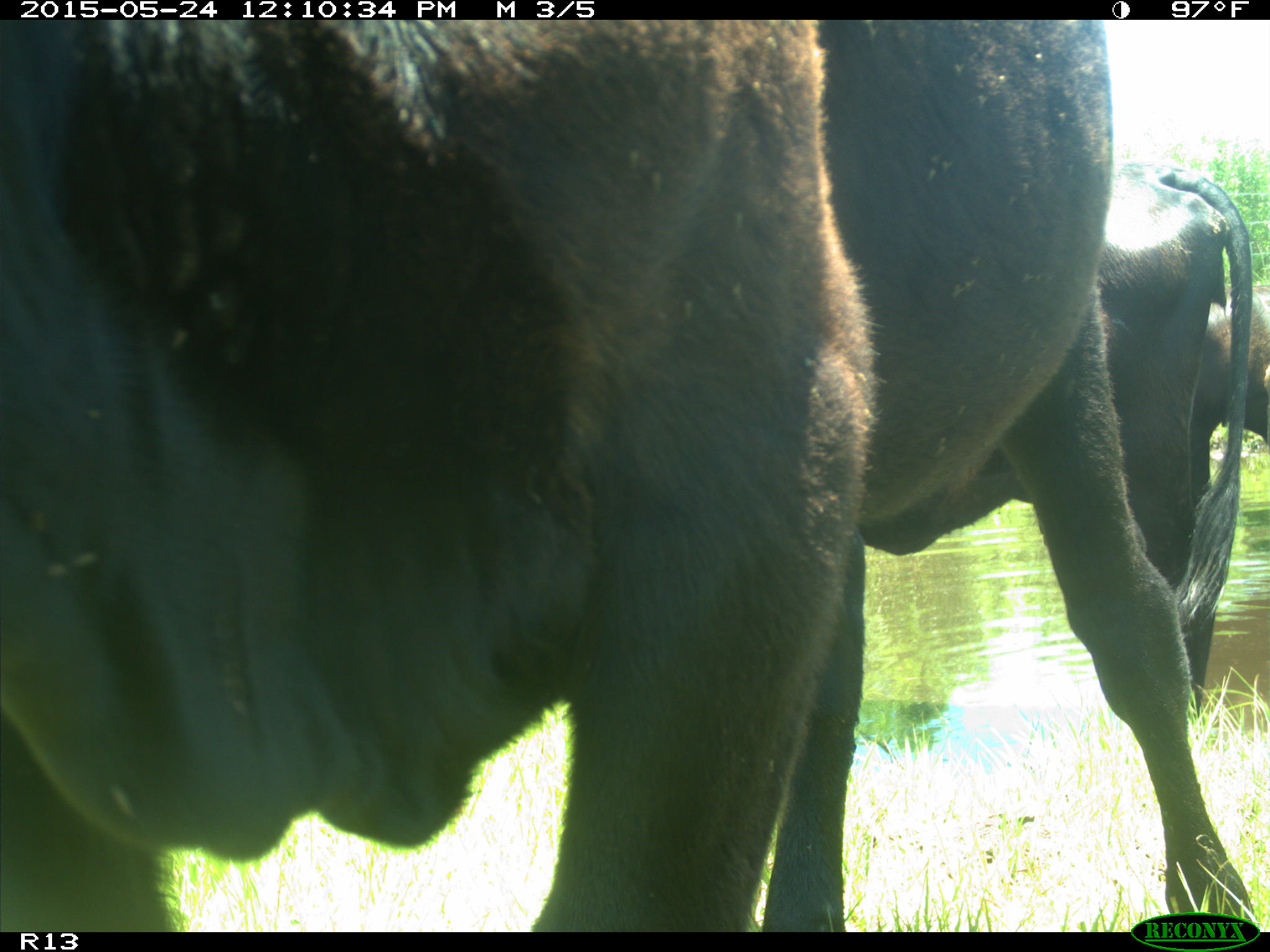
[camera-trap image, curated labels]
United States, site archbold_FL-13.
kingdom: Animalia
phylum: Chordata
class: Mammalia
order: Artiodactyla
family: Bovidae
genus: Bos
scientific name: Bos taurus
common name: domestic cow